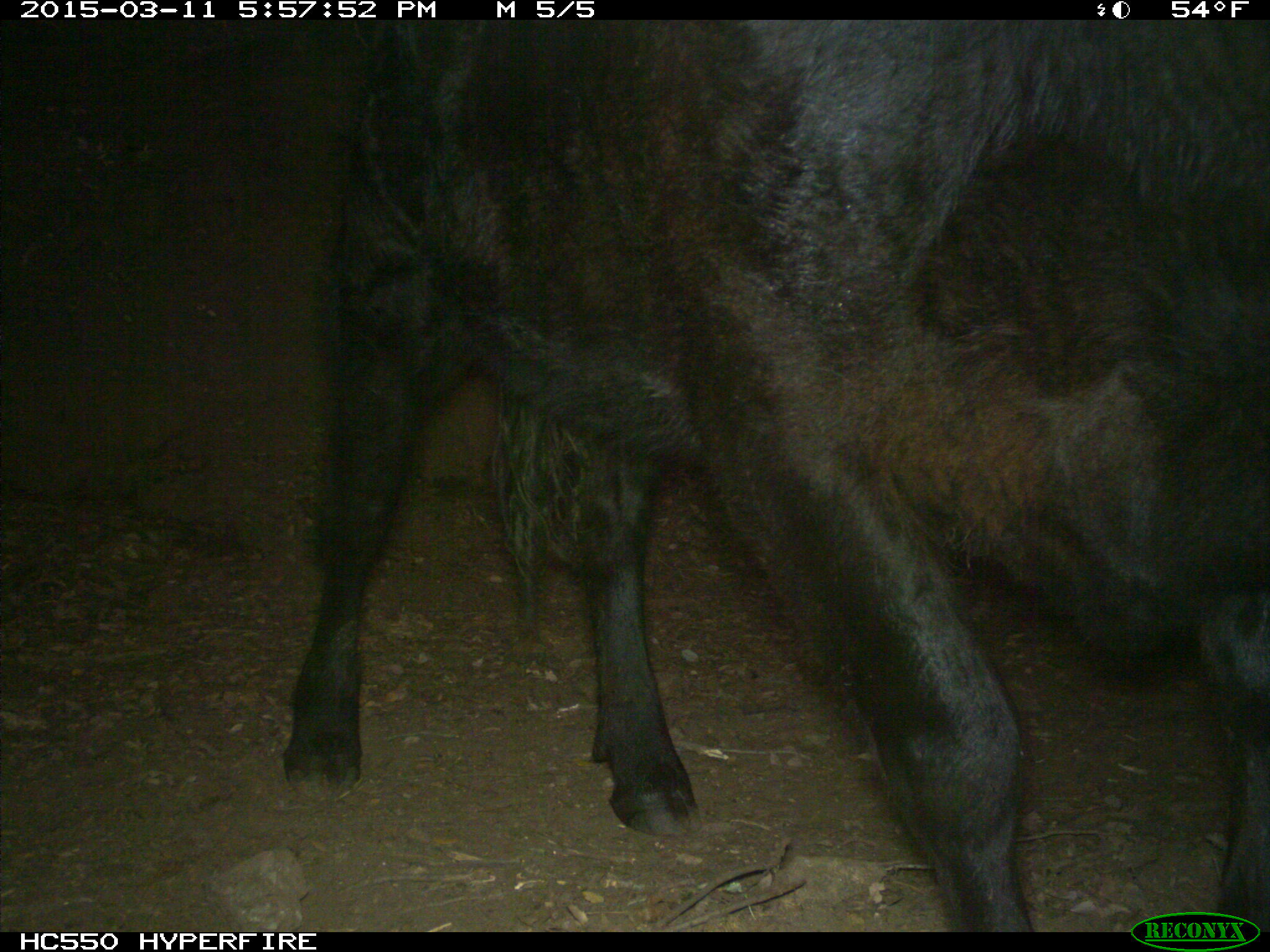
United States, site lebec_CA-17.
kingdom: Animalia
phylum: Chordata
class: Mammalia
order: Artiodactyla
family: Bovidae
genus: Bos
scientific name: Bos taurus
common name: domestic cow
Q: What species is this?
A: Bos taurus (domestic cow).